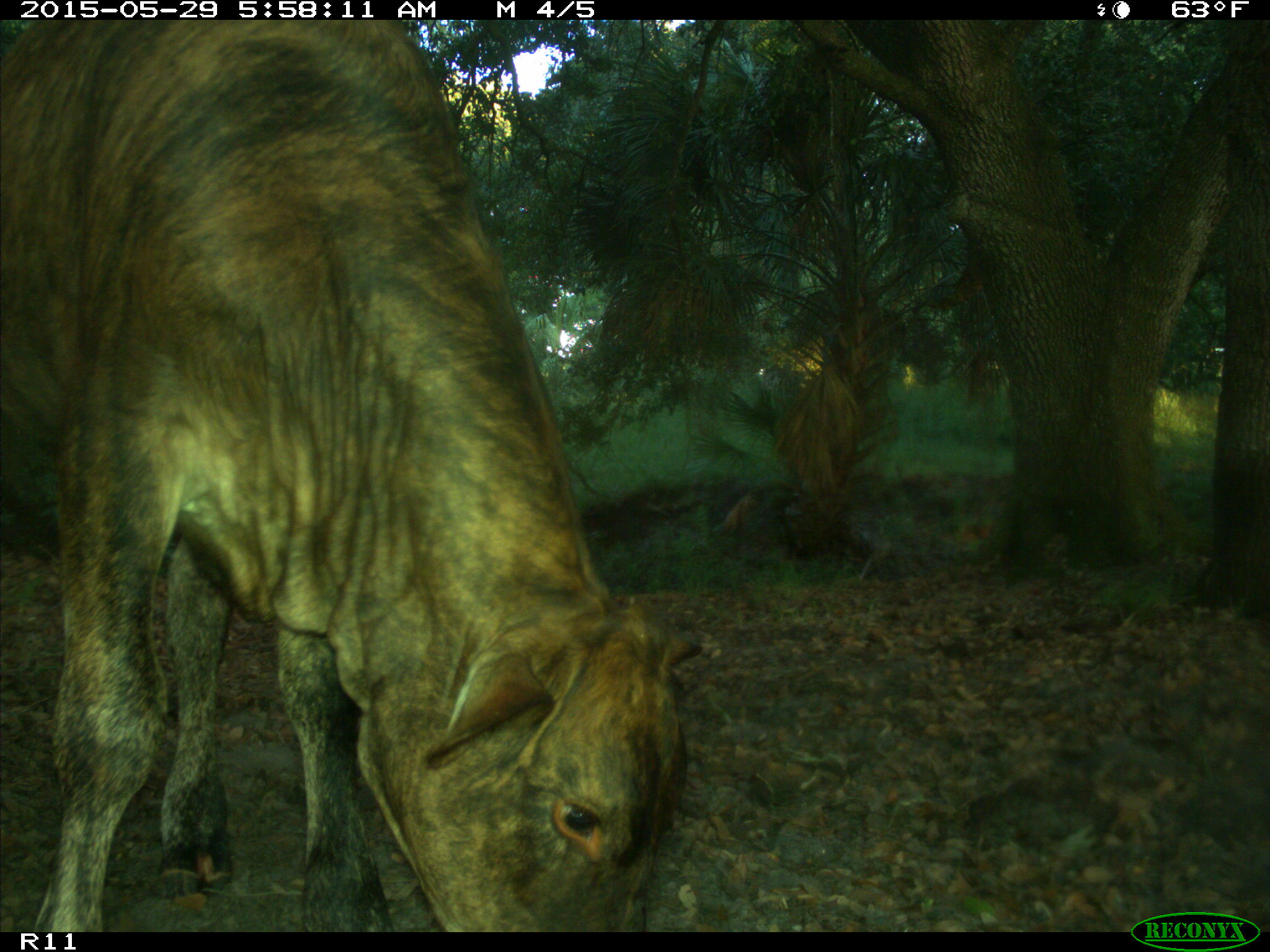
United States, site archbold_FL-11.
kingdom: Animalia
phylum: Chordata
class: Mammalia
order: Artiodactyla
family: Bovidae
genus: Bos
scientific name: Bos taurus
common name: domestic cow